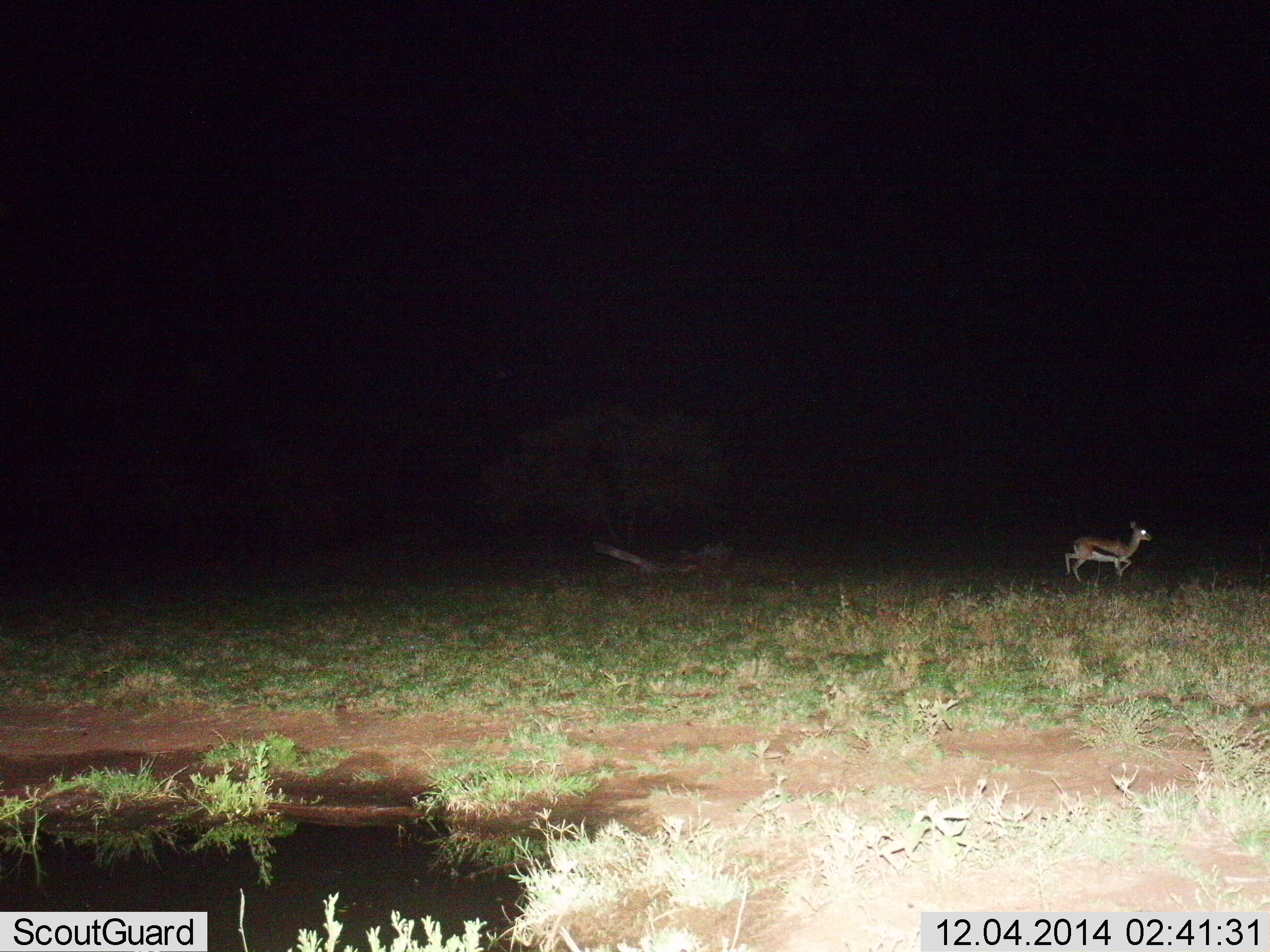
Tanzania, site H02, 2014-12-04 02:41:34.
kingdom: Animalia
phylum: Chordata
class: Mammalia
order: Artiodactyla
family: Bovidae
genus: Eudorcas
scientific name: Eudorcas thomsonii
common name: thomson's gazelle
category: gazellethomsons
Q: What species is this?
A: Gazellethomsons (thomson's gazelle) (Eudorcas thomsonii).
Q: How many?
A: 1.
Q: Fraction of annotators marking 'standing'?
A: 10%.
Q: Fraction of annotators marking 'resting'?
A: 0%.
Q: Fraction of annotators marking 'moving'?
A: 90%.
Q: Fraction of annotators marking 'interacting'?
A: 0%.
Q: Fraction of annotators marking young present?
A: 0%.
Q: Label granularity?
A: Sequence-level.